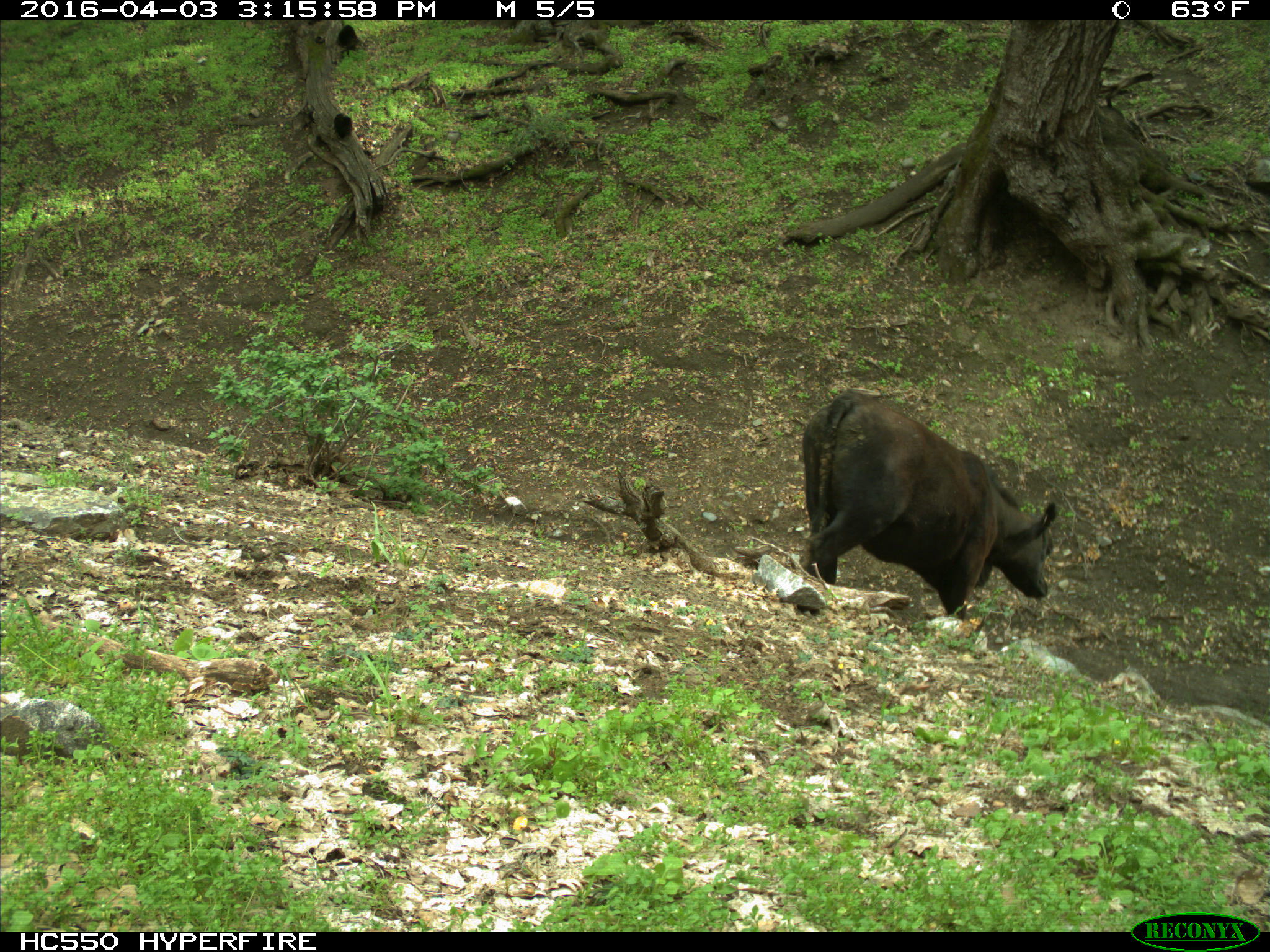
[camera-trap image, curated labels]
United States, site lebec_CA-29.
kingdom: Animalia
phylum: Chordata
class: Mammalia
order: Artiodactyla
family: Bovidae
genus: Bos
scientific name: Bos taurus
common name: domestic cow